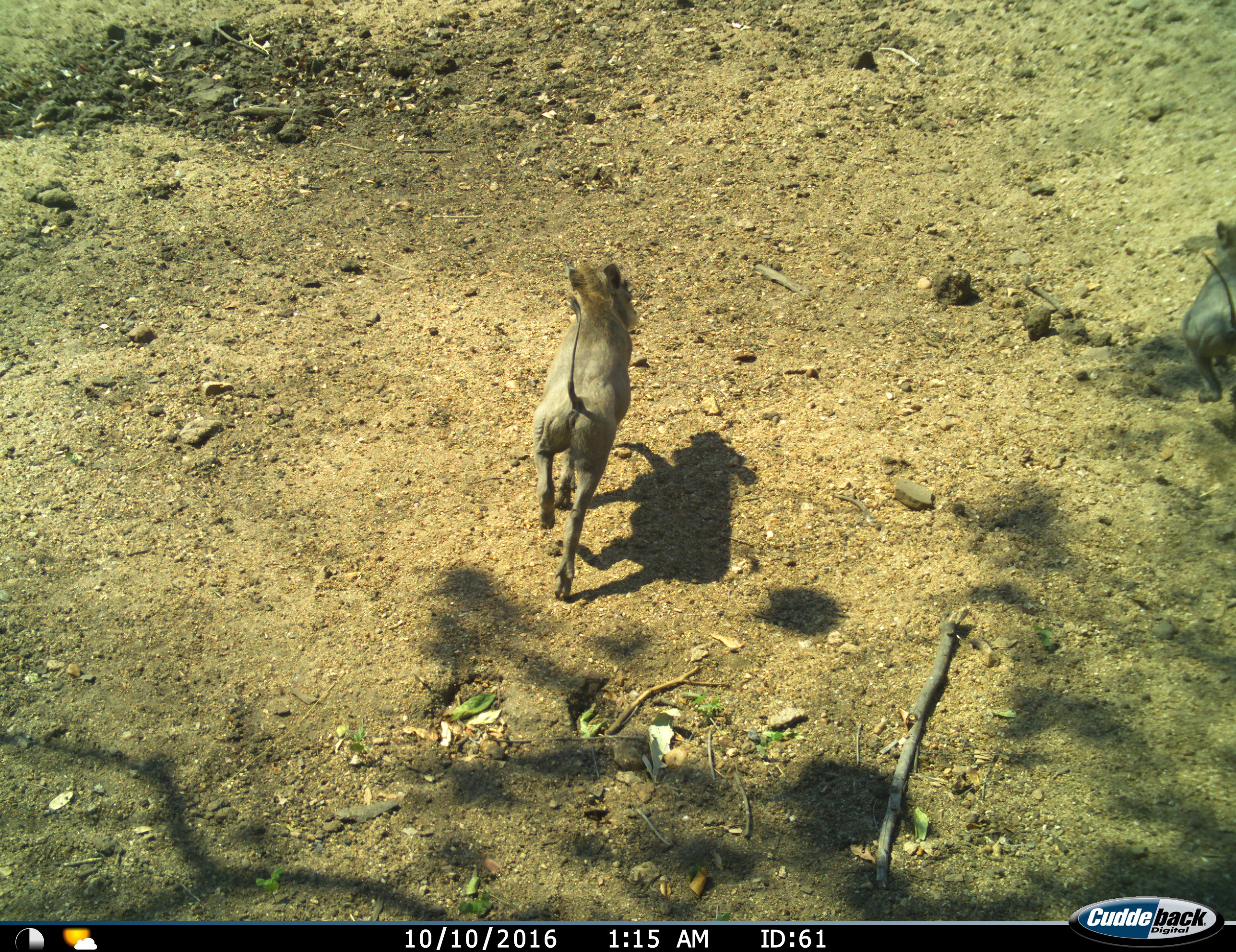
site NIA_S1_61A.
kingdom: Animalia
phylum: Chordata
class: Mammalia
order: Artiodactyla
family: Suidae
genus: Phacochoerus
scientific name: Phacochoerus africanus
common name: warthog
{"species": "warthog (Phacochoerus africanus)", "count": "2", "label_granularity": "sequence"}